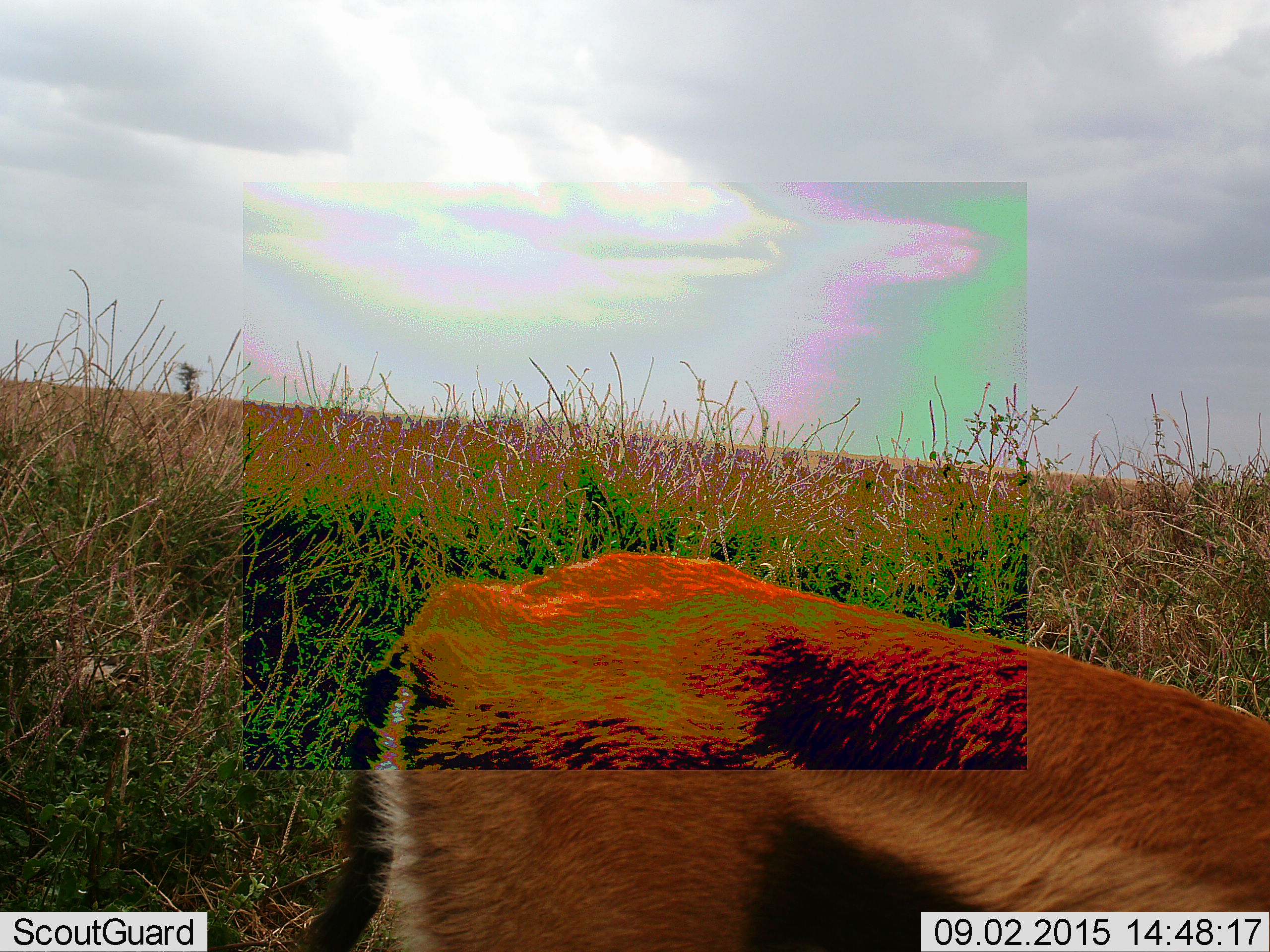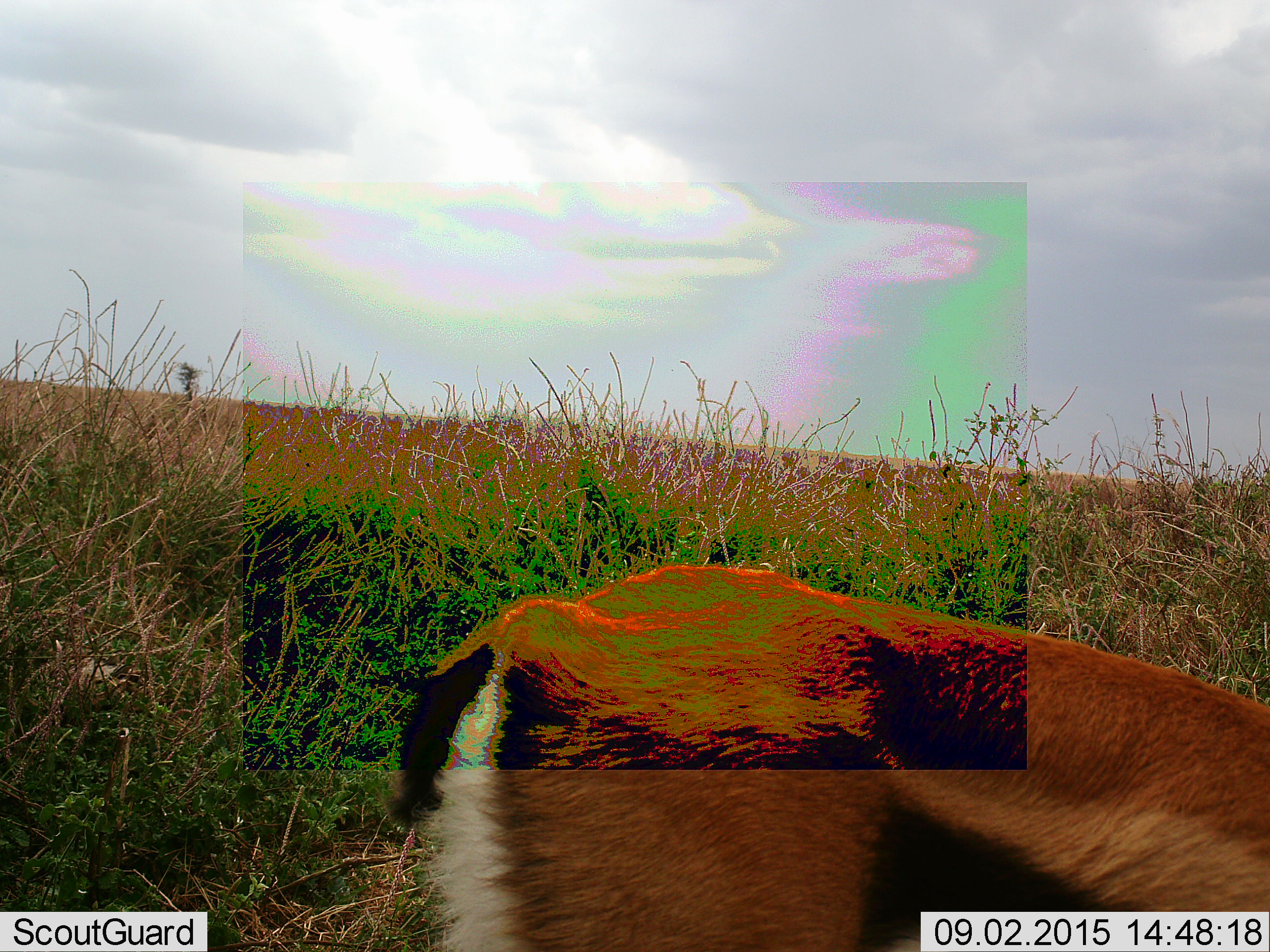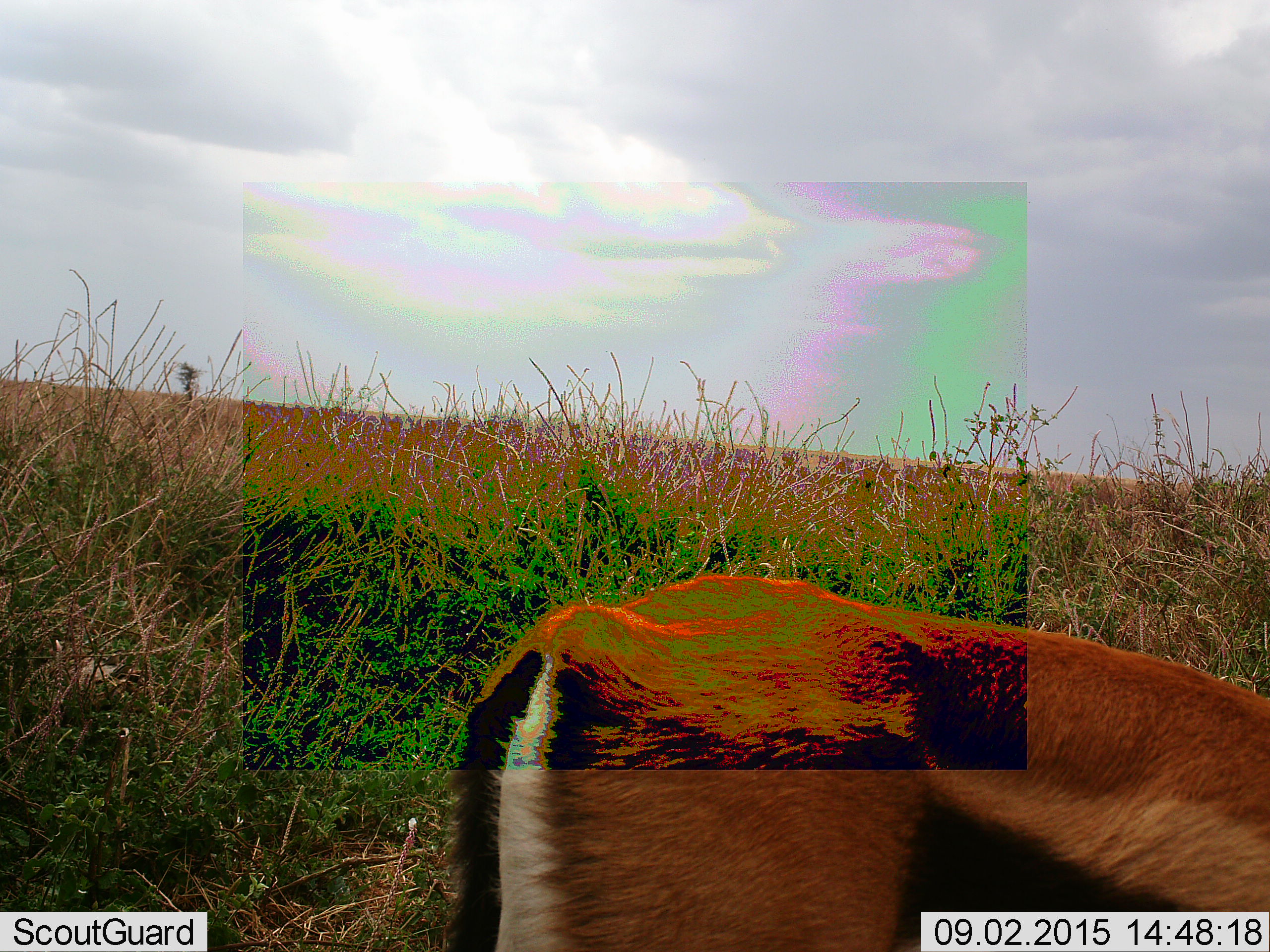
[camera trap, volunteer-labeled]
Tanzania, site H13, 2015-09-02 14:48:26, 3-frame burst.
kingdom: Animalia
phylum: Chordata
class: Mammalia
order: Artiodactyla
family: Bovidae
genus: Eudorcas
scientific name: Eudorcas thomsonii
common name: thomson's gazelle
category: gazellethomsons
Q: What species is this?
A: Gazellethomsons (thomson's gazelle) (Eudorcas thomsonii).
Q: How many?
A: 1.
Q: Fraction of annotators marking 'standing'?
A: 38%.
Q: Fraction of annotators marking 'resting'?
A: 0%.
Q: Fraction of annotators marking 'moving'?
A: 38%.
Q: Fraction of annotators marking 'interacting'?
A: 0%.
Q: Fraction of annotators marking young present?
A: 0%.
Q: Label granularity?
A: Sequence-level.